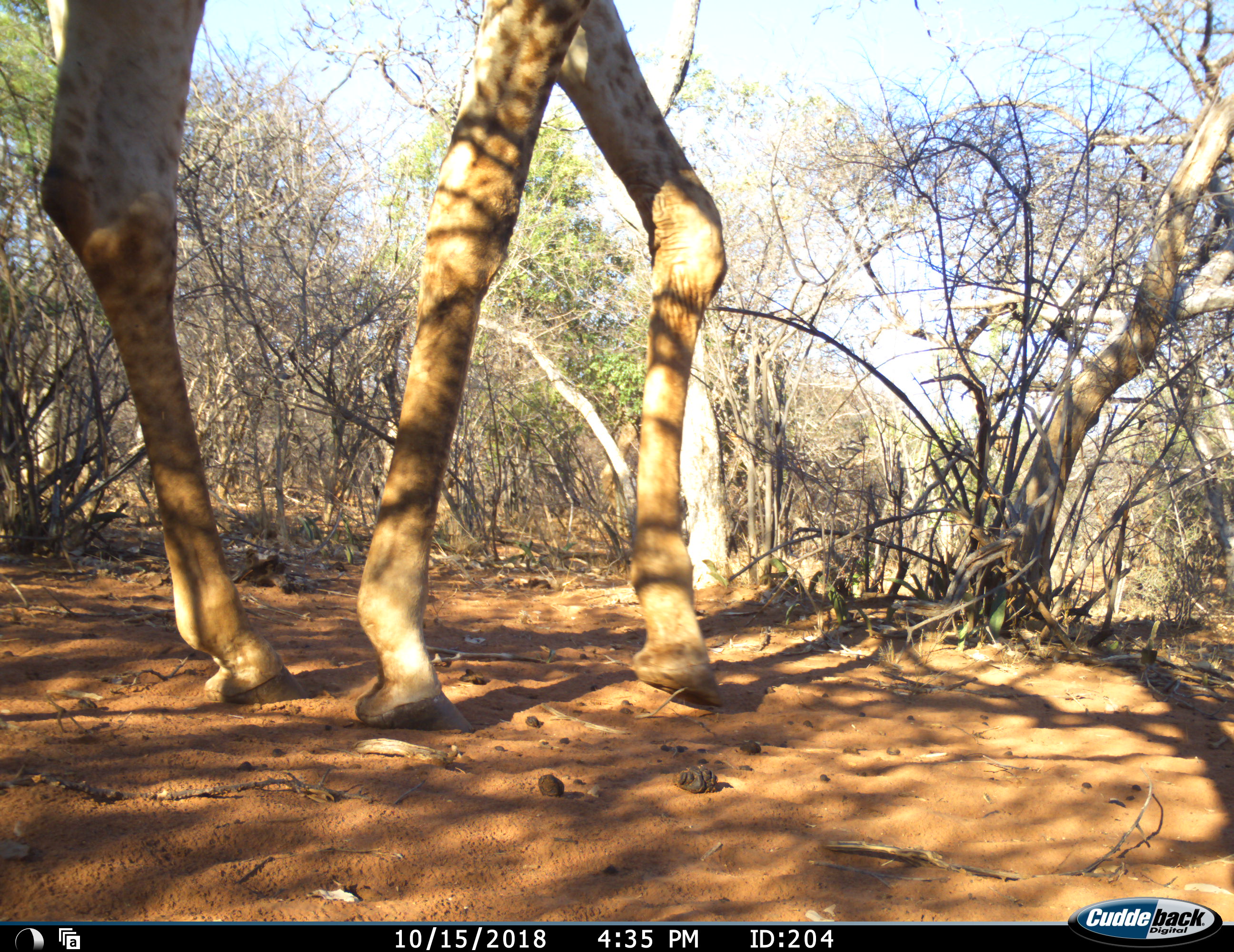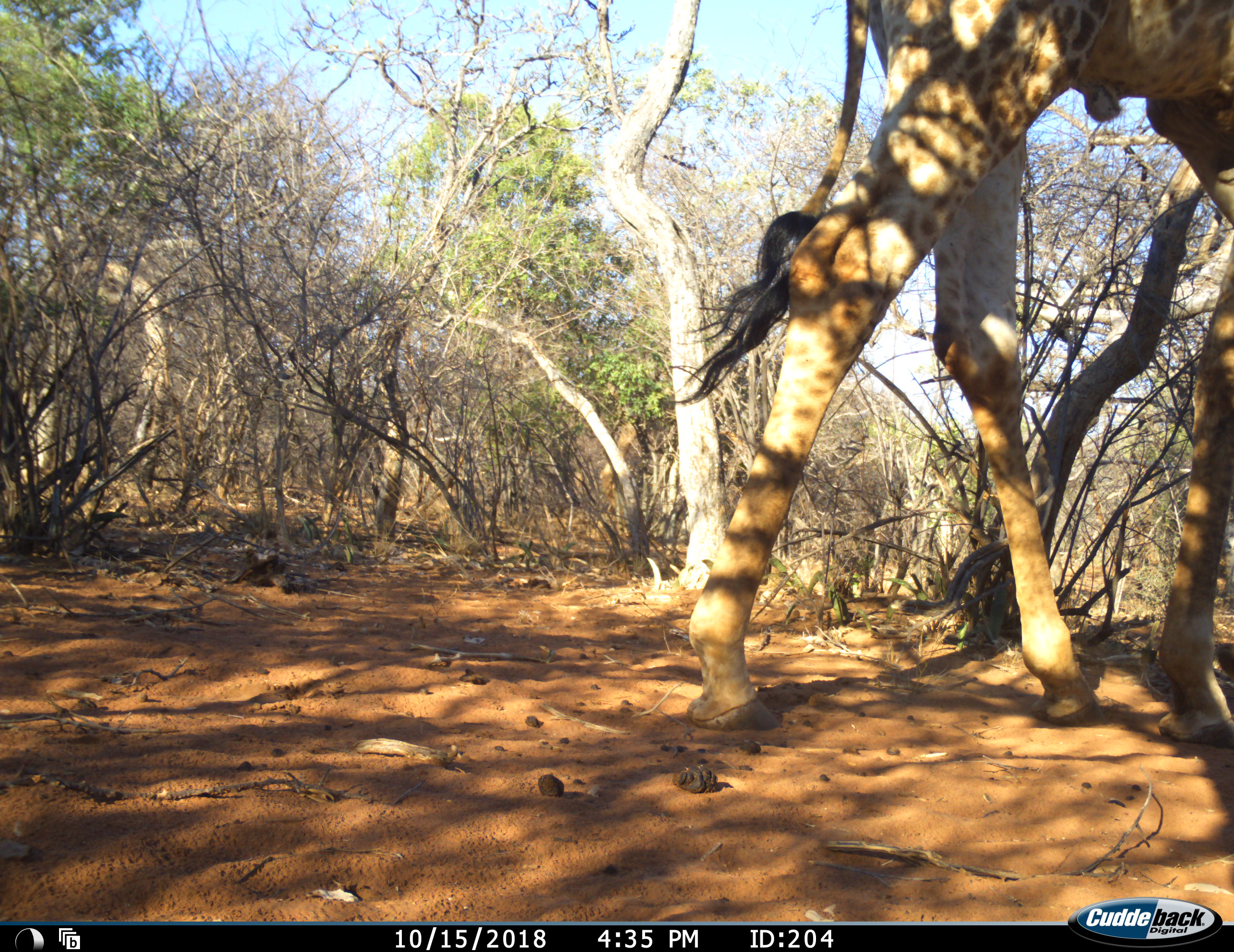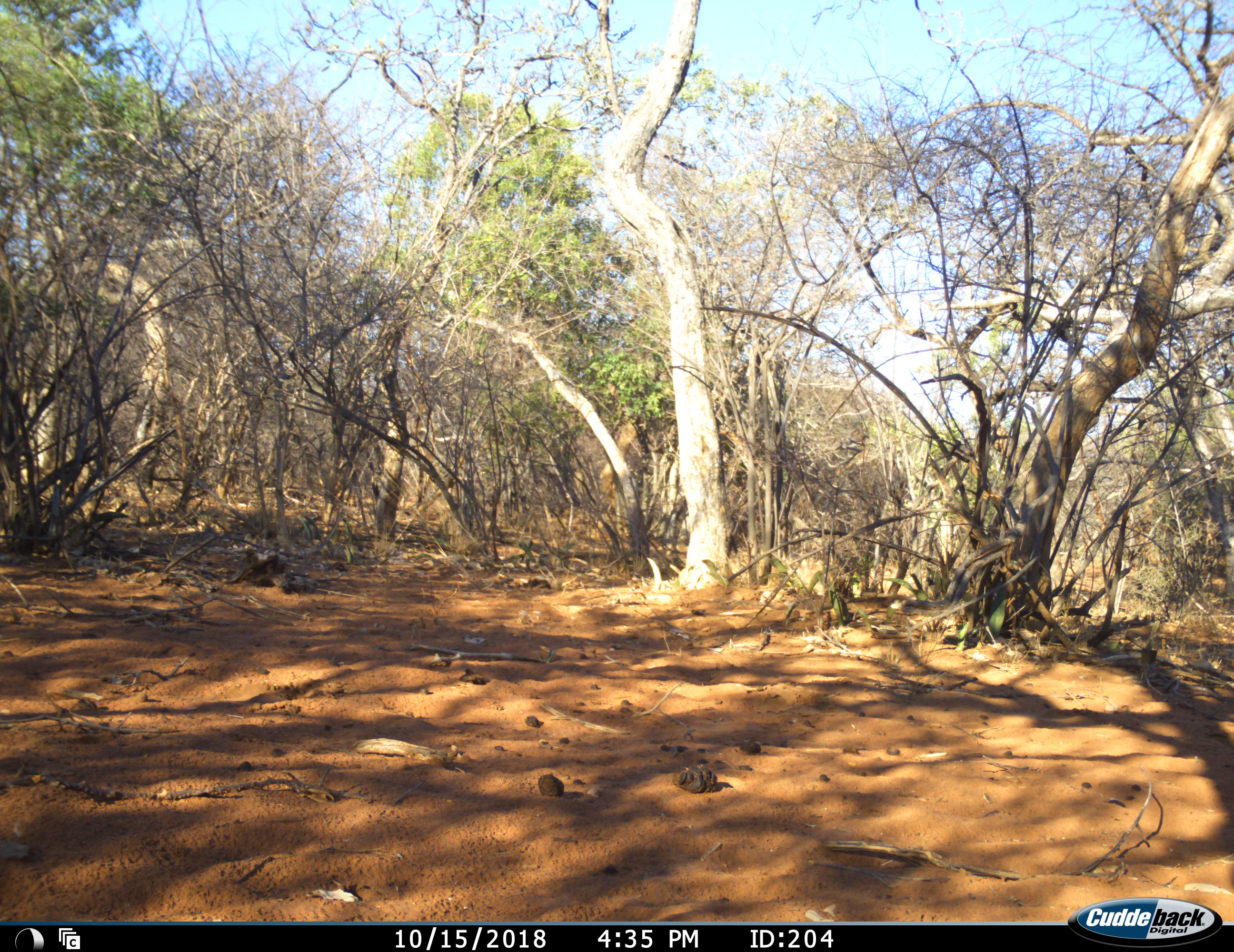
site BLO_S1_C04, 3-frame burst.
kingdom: Animalia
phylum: Chordata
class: Mammalia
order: Artiodactyla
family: Giraffidae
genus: Giraffa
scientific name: Giraffa camelopardalis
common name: giraffe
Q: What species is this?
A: Giraffe (Giraffa camelopardalis).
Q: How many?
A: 1.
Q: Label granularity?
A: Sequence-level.